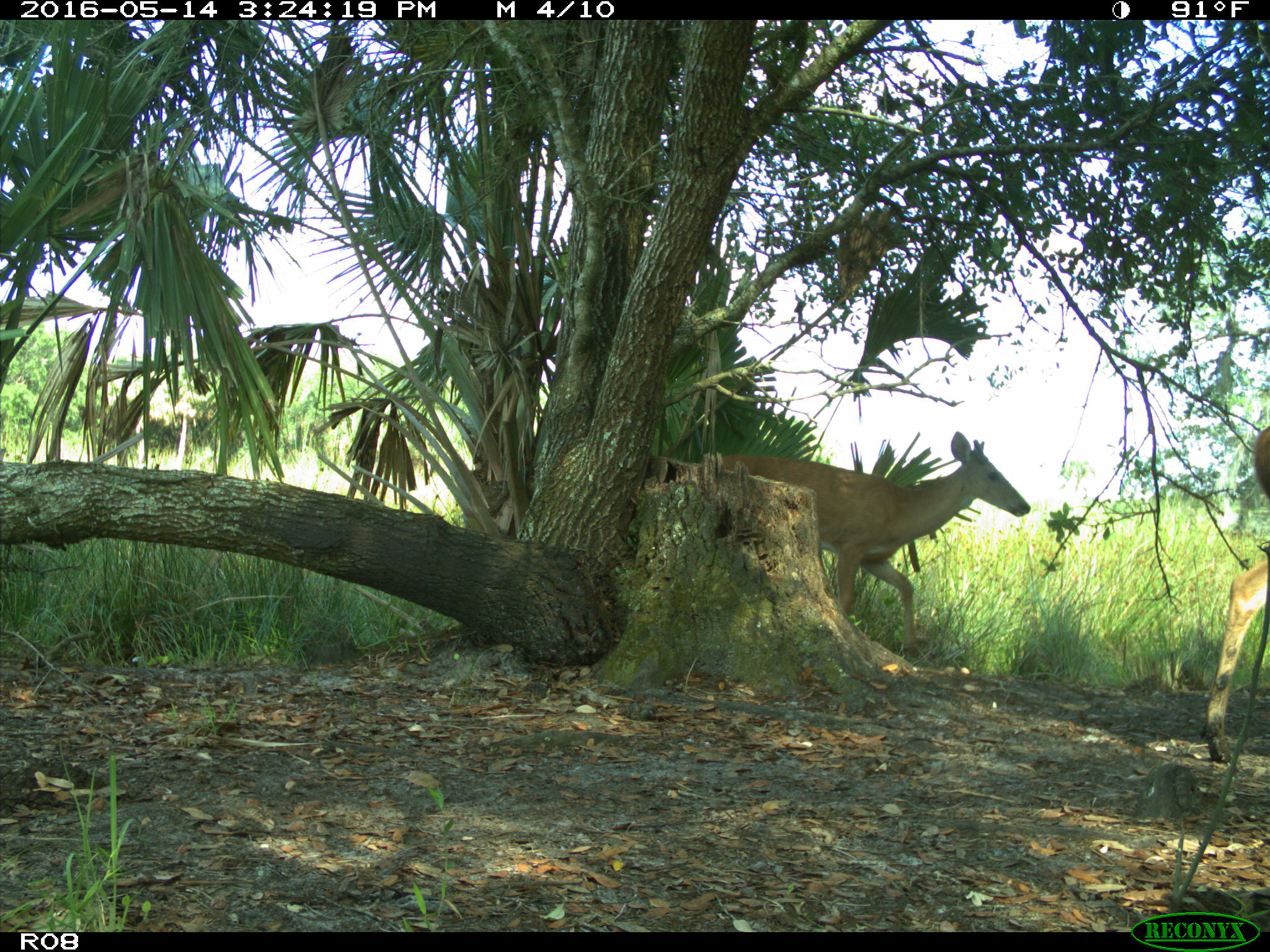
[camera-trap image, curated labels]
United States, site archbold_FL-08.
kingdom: Animalia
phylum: Chordata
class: Mammalia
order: Artiodactyla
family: Cervidae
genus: Odocoileus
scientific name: Odocoileus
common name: deer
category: unidentified deer